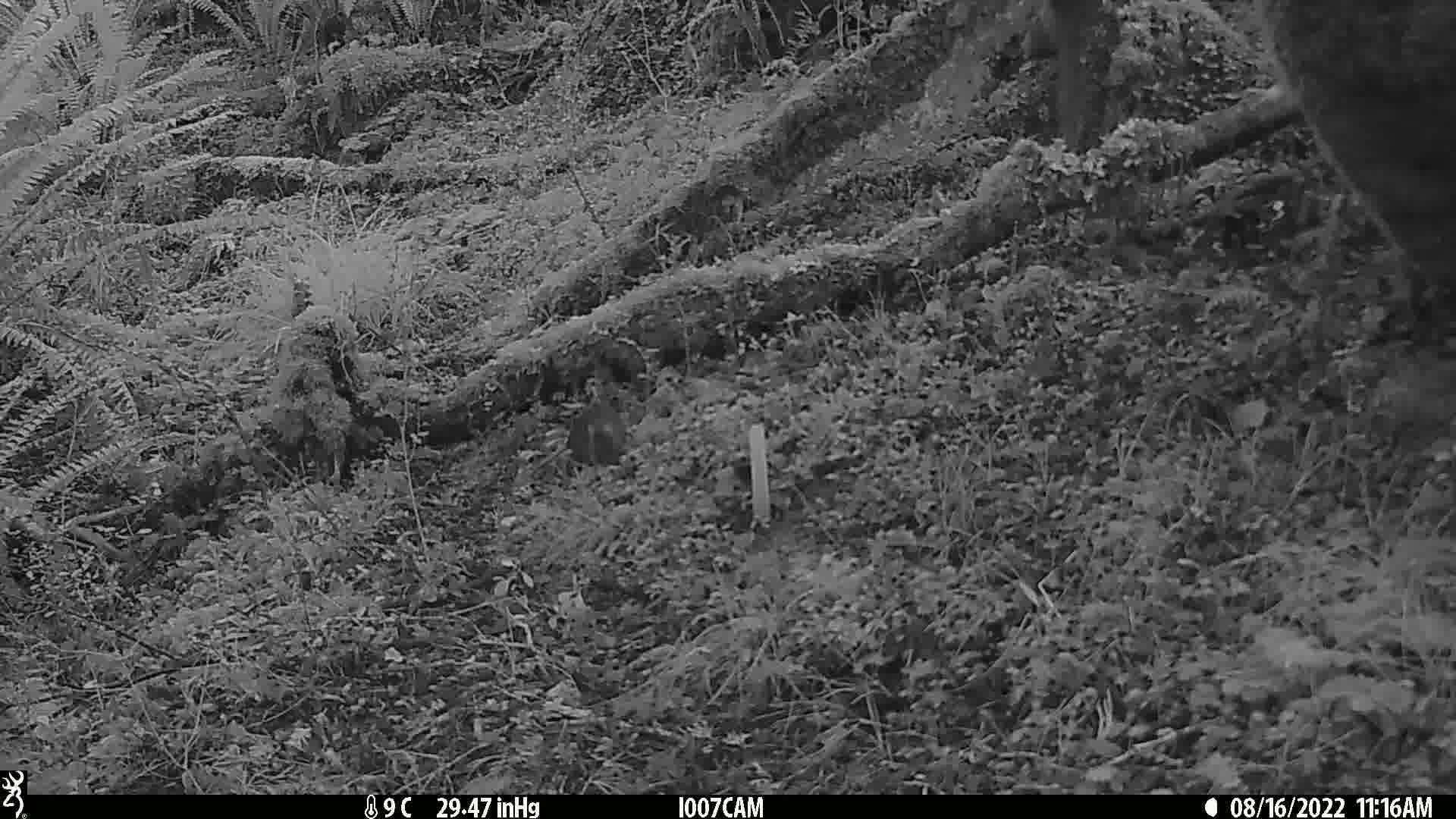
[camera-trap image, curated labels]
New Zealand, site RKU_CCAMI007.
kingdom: Animalia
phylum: Chordata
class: Mammalia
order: Rodentia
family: Muridae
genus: Rattus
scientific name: Rattus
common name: rat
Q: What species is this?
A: Rat (Rattus).